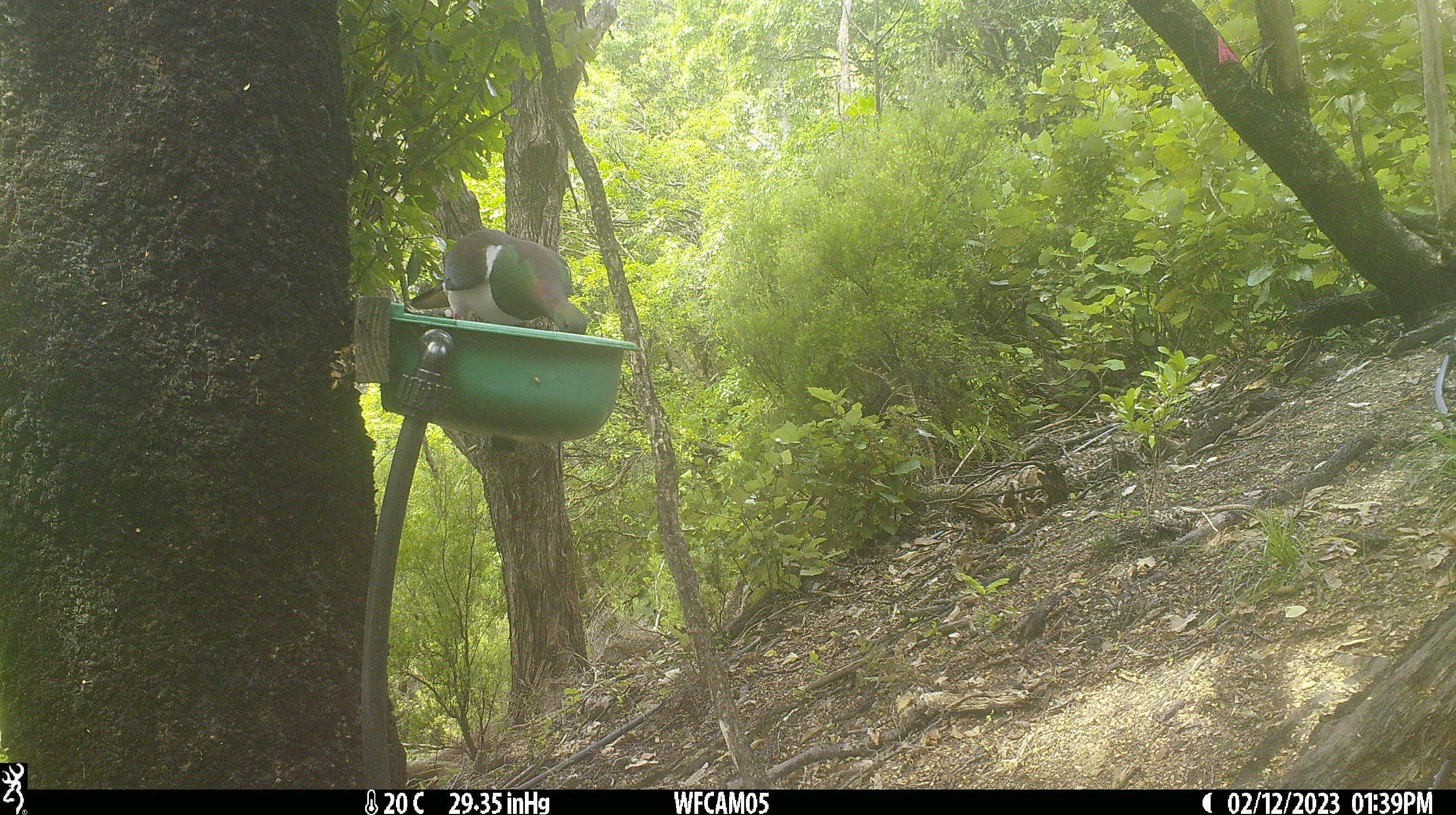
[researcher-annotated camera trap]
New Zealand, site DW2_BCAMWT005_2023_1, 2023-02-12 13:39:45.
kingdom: Animalia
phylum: Chordata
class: Aves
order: Columbiformes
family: Columbidae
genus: Hemiphaga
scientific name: Hemiphaga novaeseelandiae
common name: new zealand pigeon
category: kereru